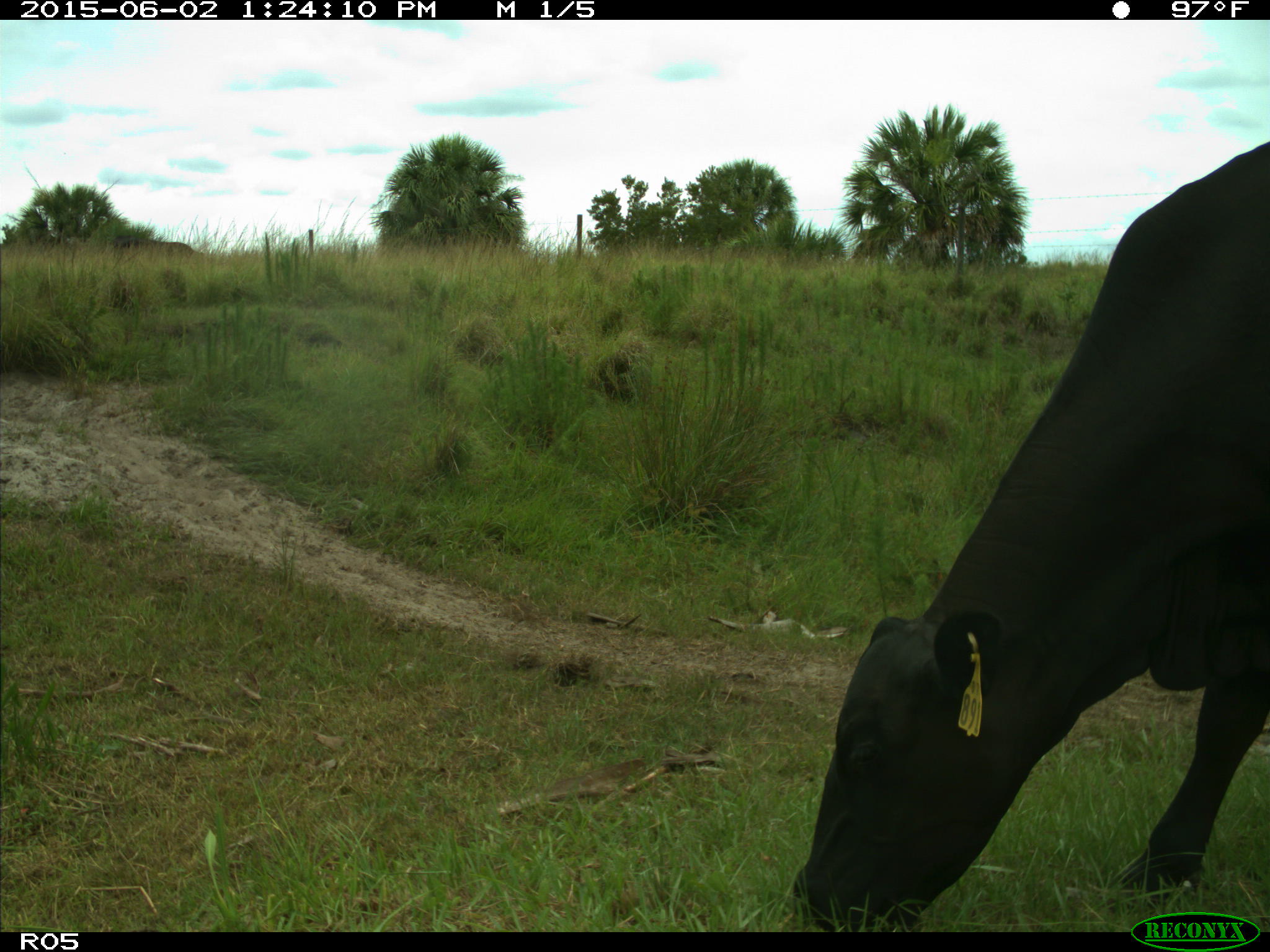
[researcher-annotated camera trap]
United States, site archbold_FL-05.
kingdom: Animalia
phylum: Chordata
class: Mammalia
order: Artiodactyla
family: Bovidae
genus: Bos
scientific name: Bos taurus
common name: domestic cow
Bos taurus (domestic cow).